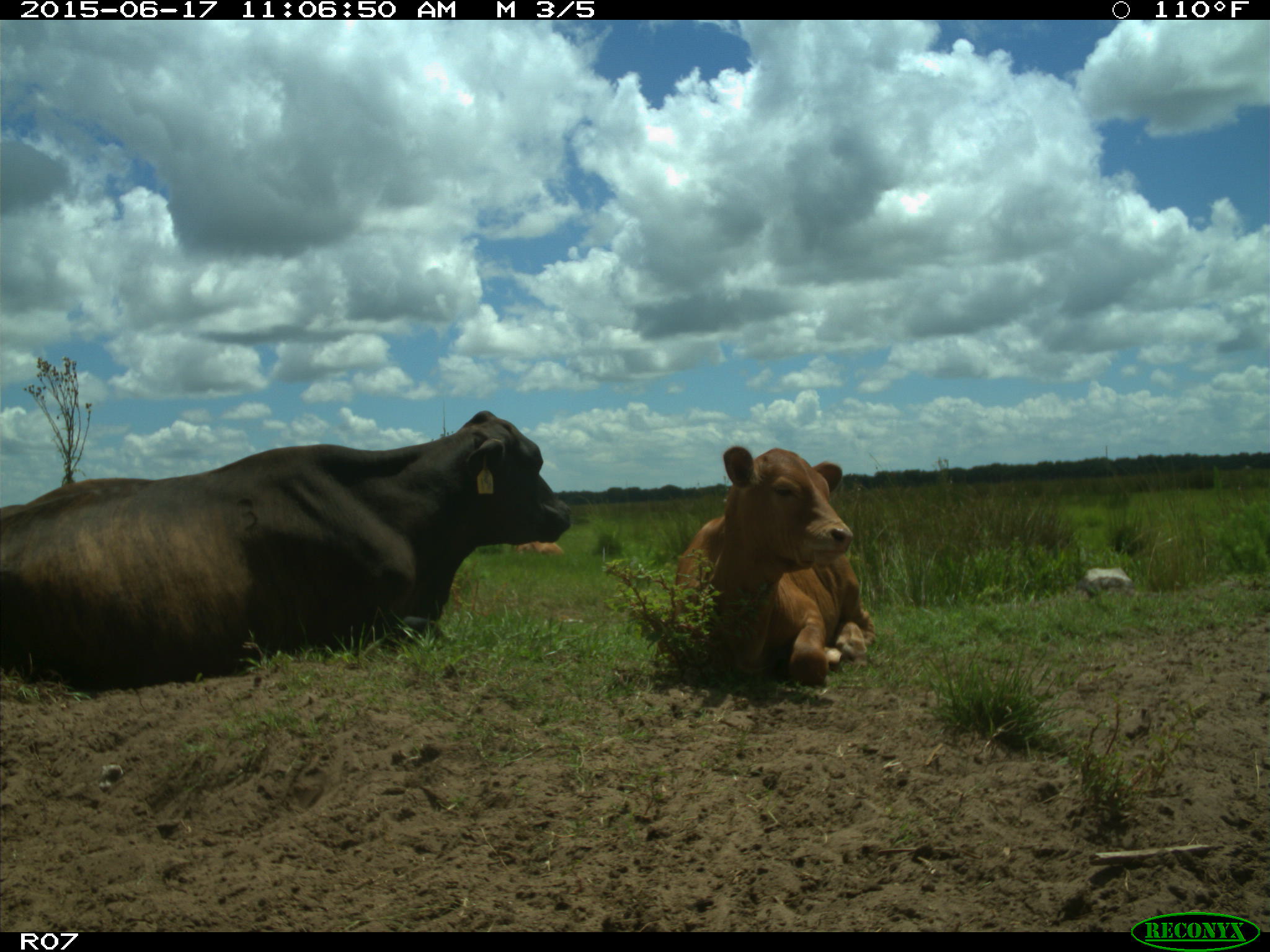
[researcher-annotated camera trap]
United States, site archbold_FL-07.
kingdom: Animalia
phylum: Chordata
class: Mammalia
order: Artiodactyla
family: Bovidae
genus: Bos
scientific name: Bos taurus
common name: domestic cow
Bos taurus (domestic cow).